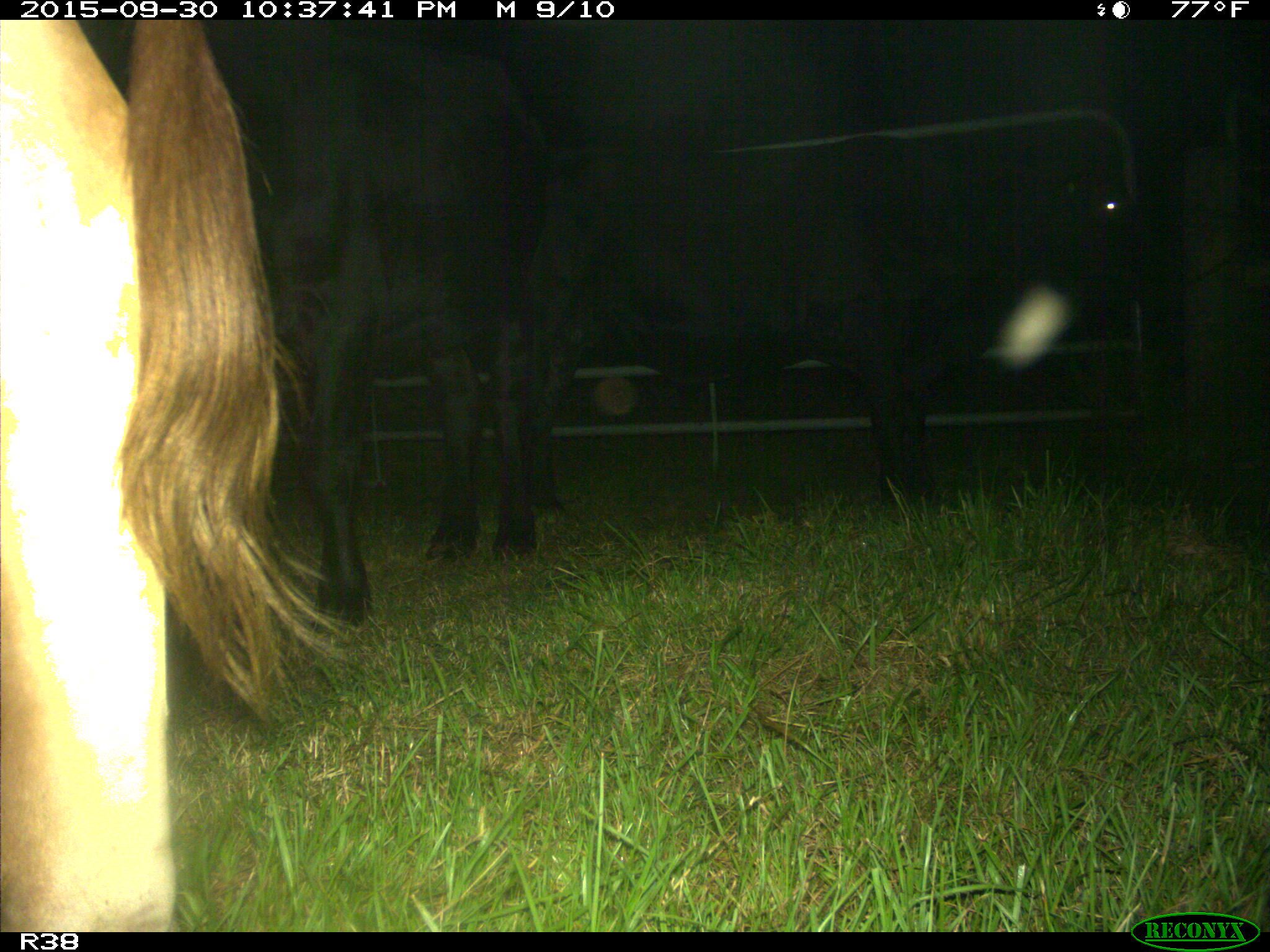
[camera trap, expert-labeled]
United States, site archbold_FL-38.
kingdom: Animalia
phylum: Chordata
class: Mammalia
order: Artiodactyla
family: Bovidae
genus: Bos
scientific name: Bos taurus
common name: domestic cow